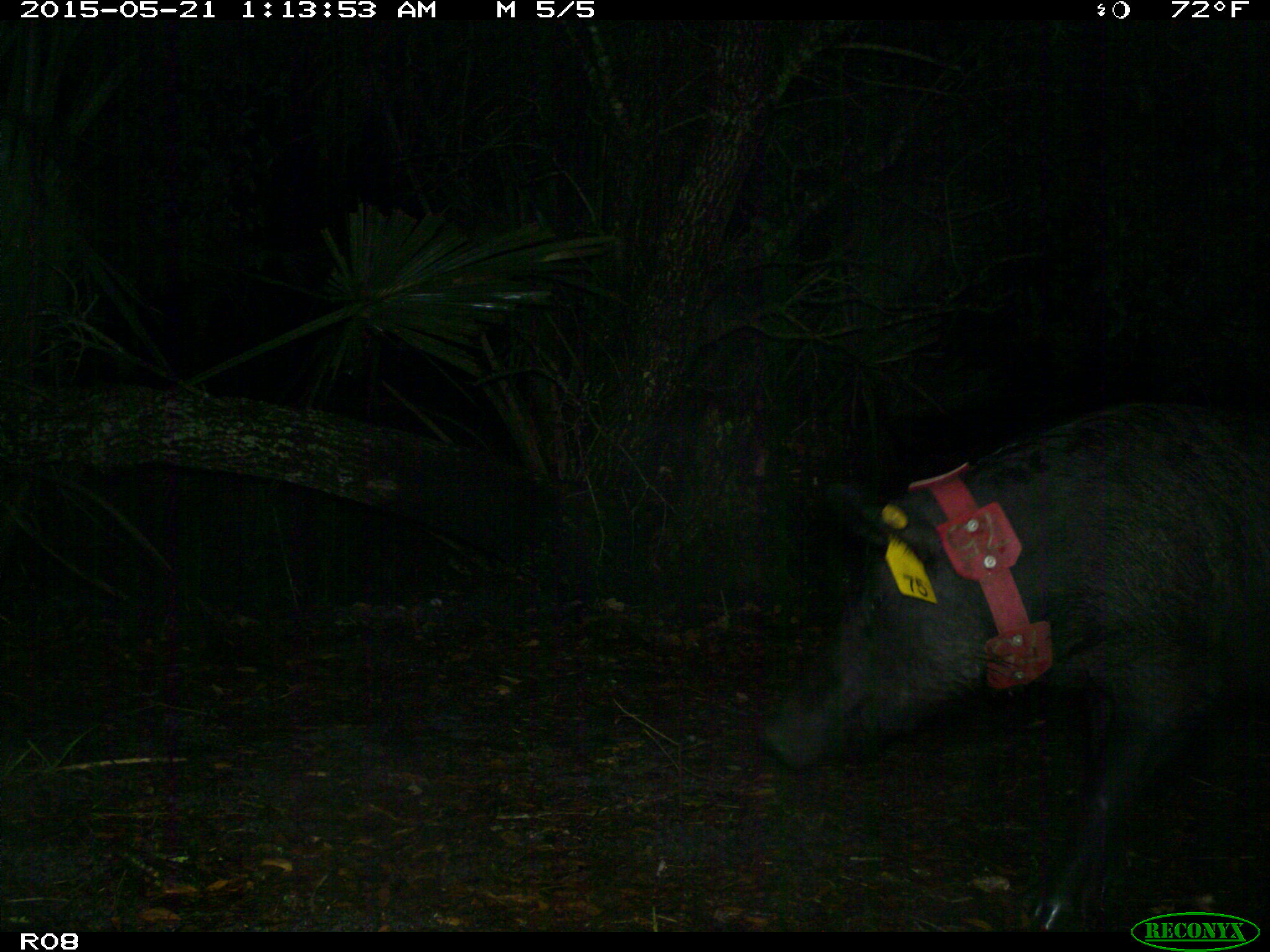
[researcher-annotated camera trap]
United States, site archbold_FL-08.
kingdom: Animalia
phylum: Chordata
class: Mammalia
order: Artiodactyla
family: Suidae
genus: Sus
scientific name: Sus scrofa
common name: wild boar